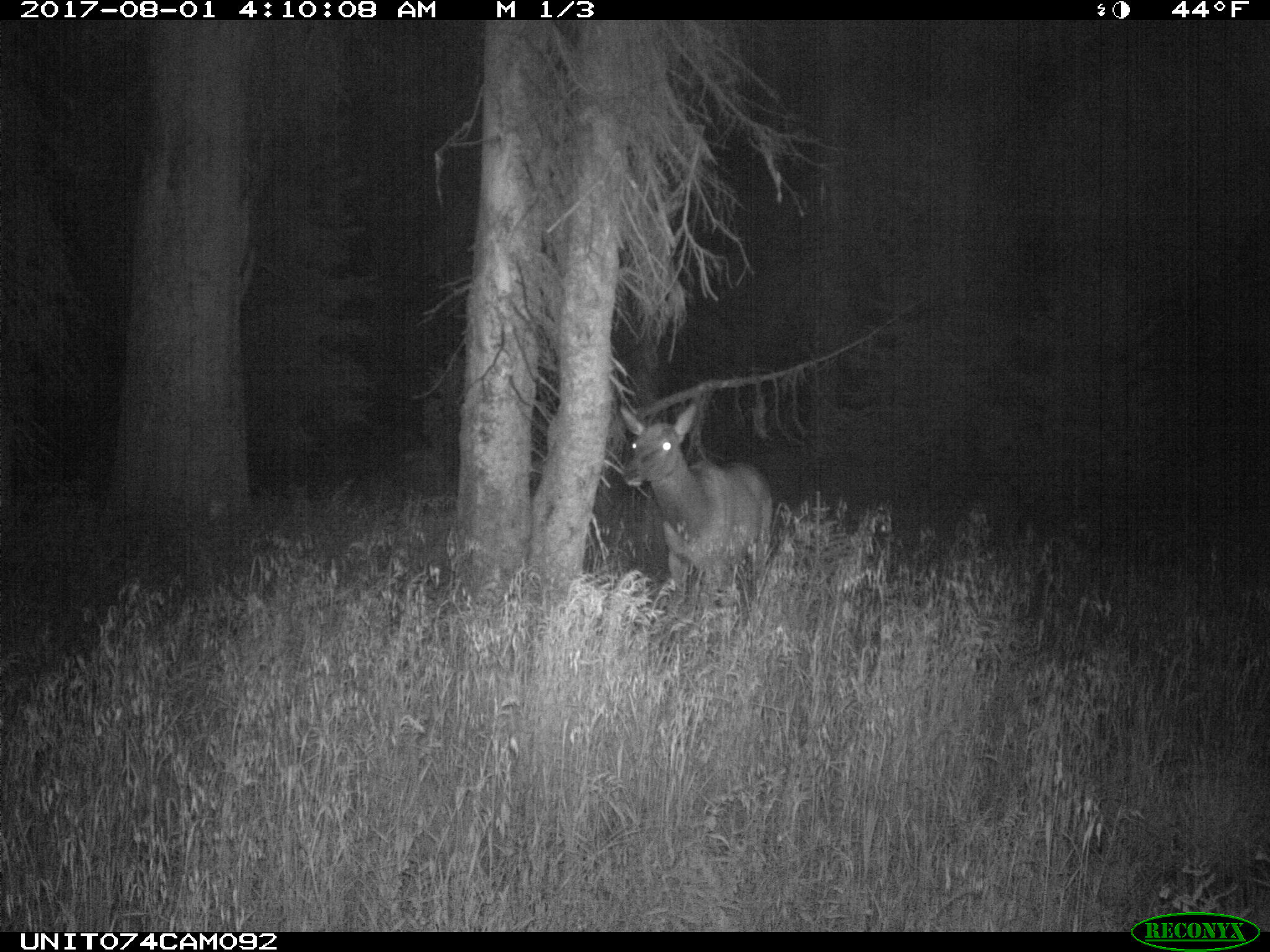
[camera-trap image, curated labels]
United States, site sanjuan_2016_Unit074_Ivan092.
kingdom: Animalia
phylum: Chordata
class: Mammalia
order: Artiodactyla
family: Cervidae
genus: Cervus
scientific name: Cervus elaphus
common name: red deer